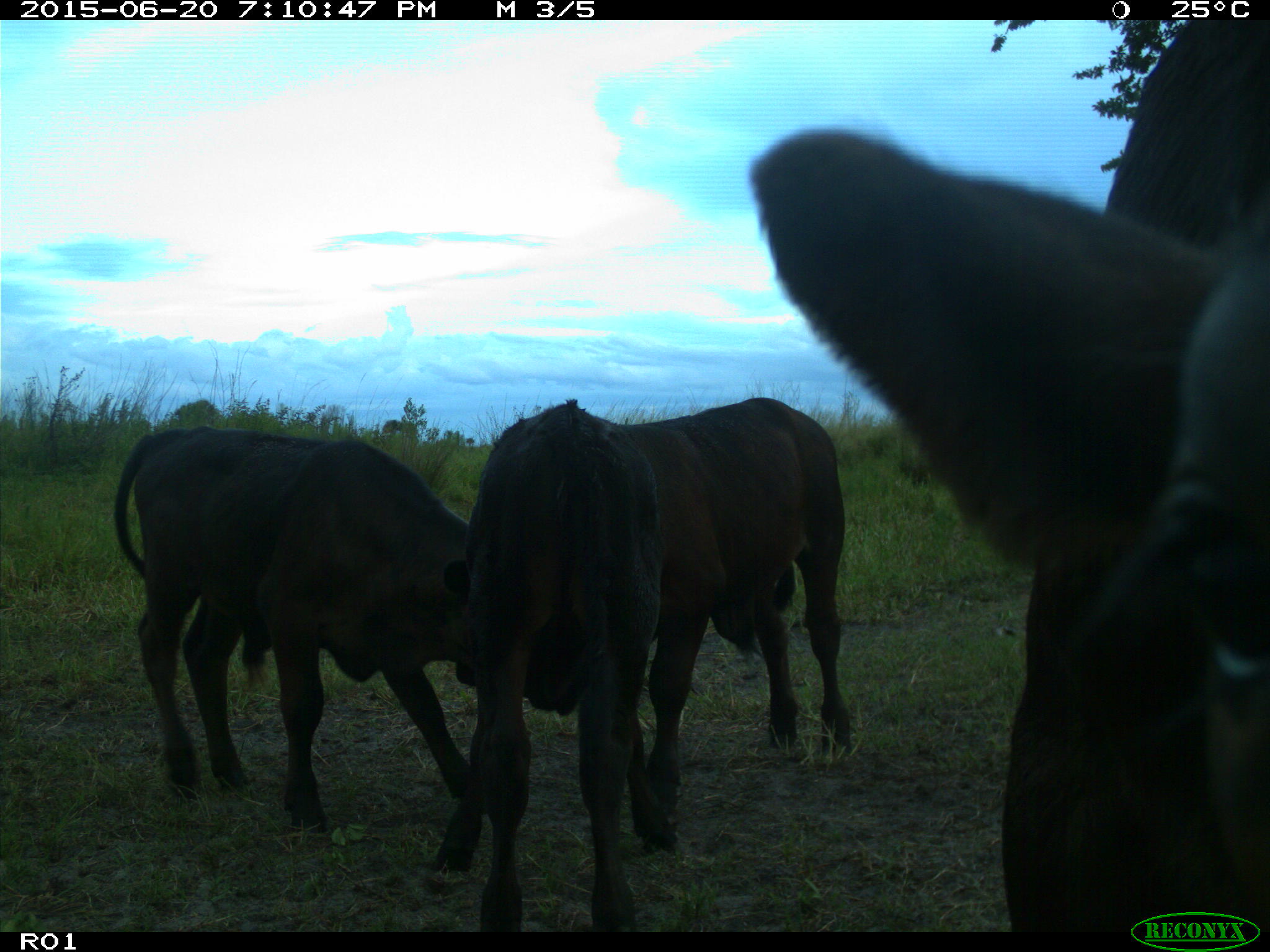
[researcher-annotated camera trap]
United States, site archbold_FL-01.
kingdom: Animalia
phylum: Chordata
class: Mammalia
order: Artiodactyla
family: Bovidae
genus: Bos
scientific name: Bos taurus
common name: domestic cow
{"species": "Bos taurus (domestic cow)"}